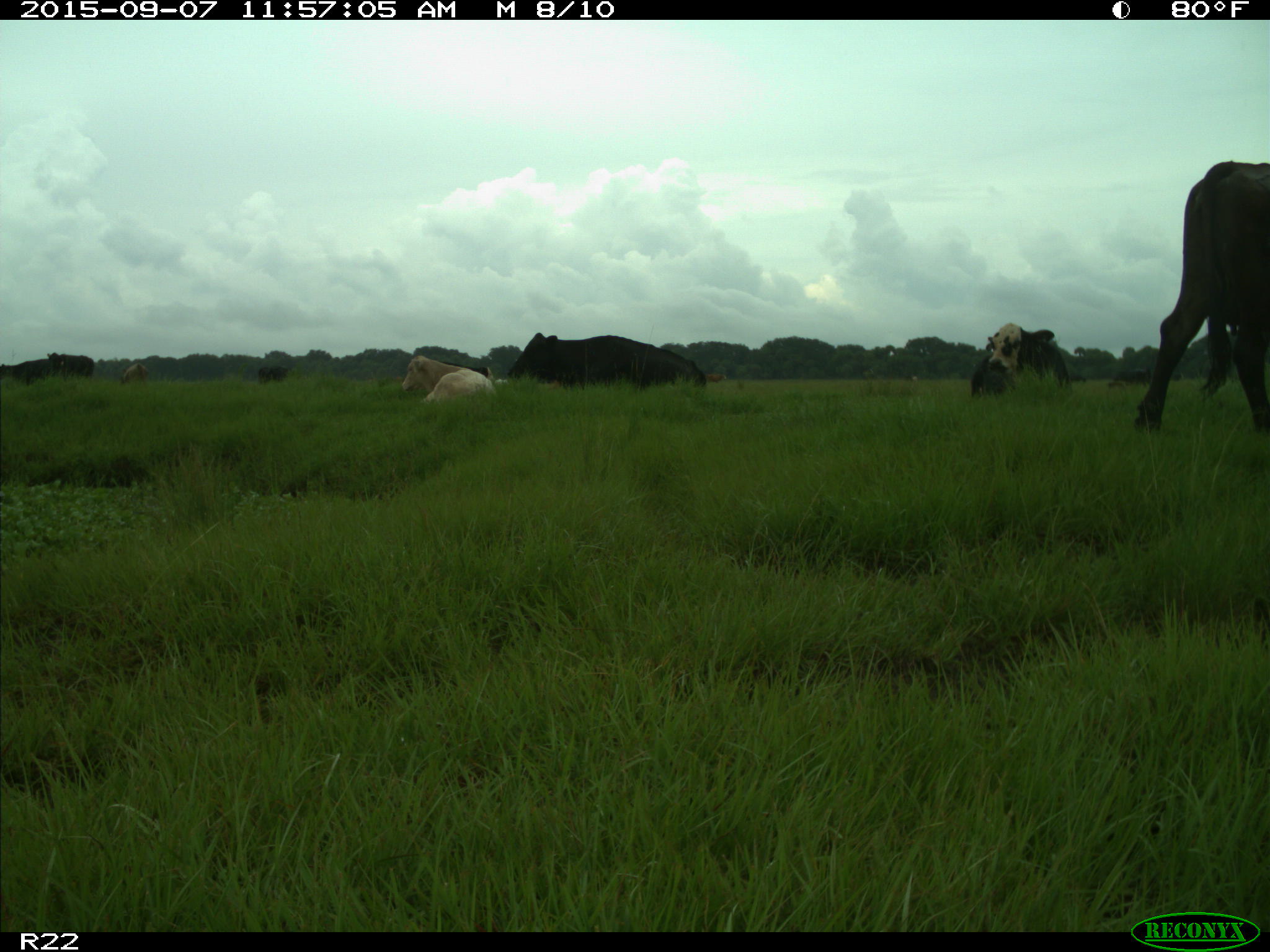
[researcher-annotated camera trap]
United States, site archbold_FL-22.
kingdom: Animalia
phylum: Chordata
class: Mammalia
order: Artiodactyla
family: Bovidae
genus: Bos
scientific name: Bos taurus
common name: domestic cow